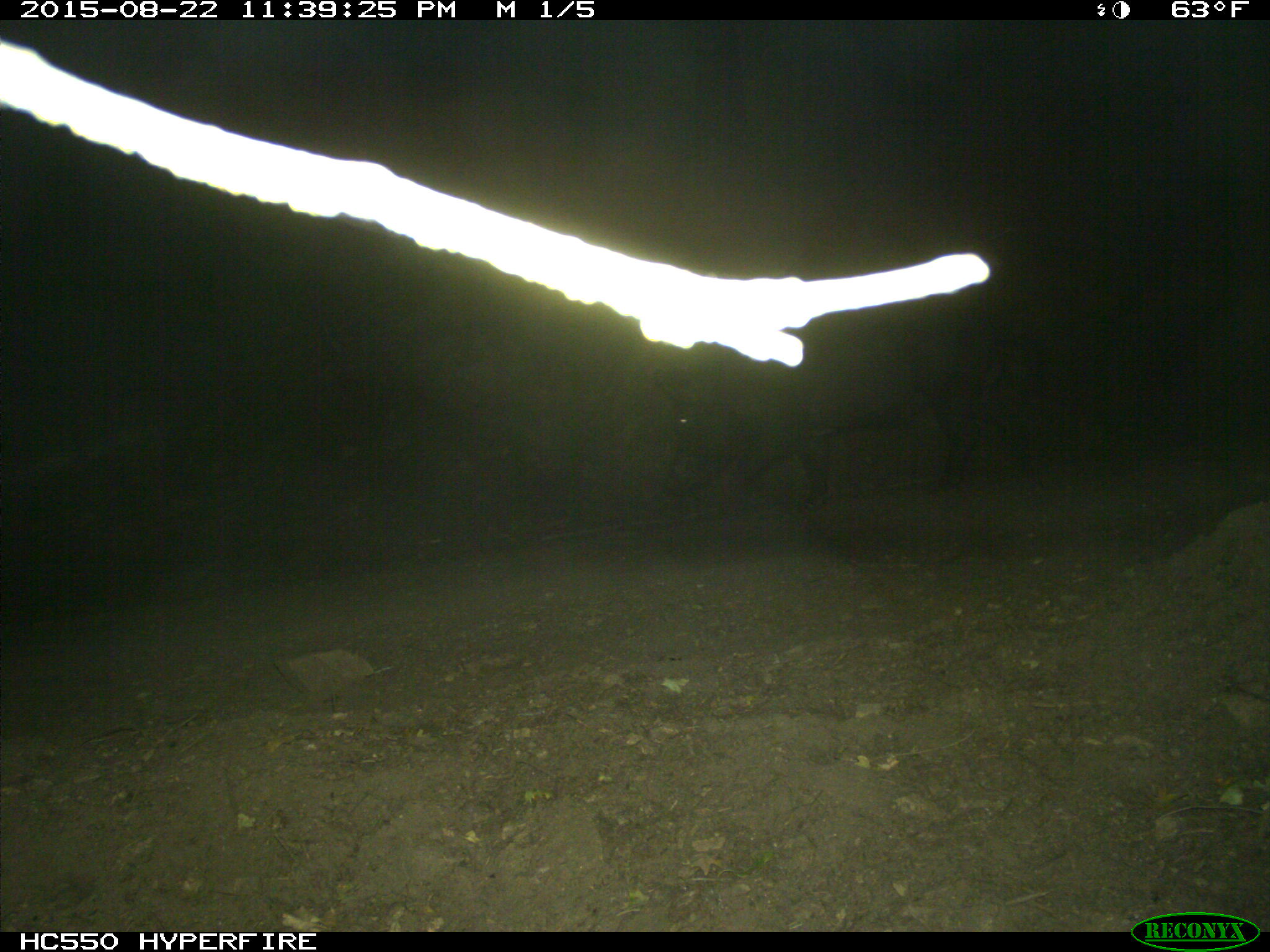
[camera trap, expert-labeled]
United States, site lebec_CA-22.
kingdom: Animalia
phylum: Chordata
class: Mammalia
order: Artiodactyla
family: Suidae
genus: Sus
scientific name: Sus scrofa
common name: wild boar